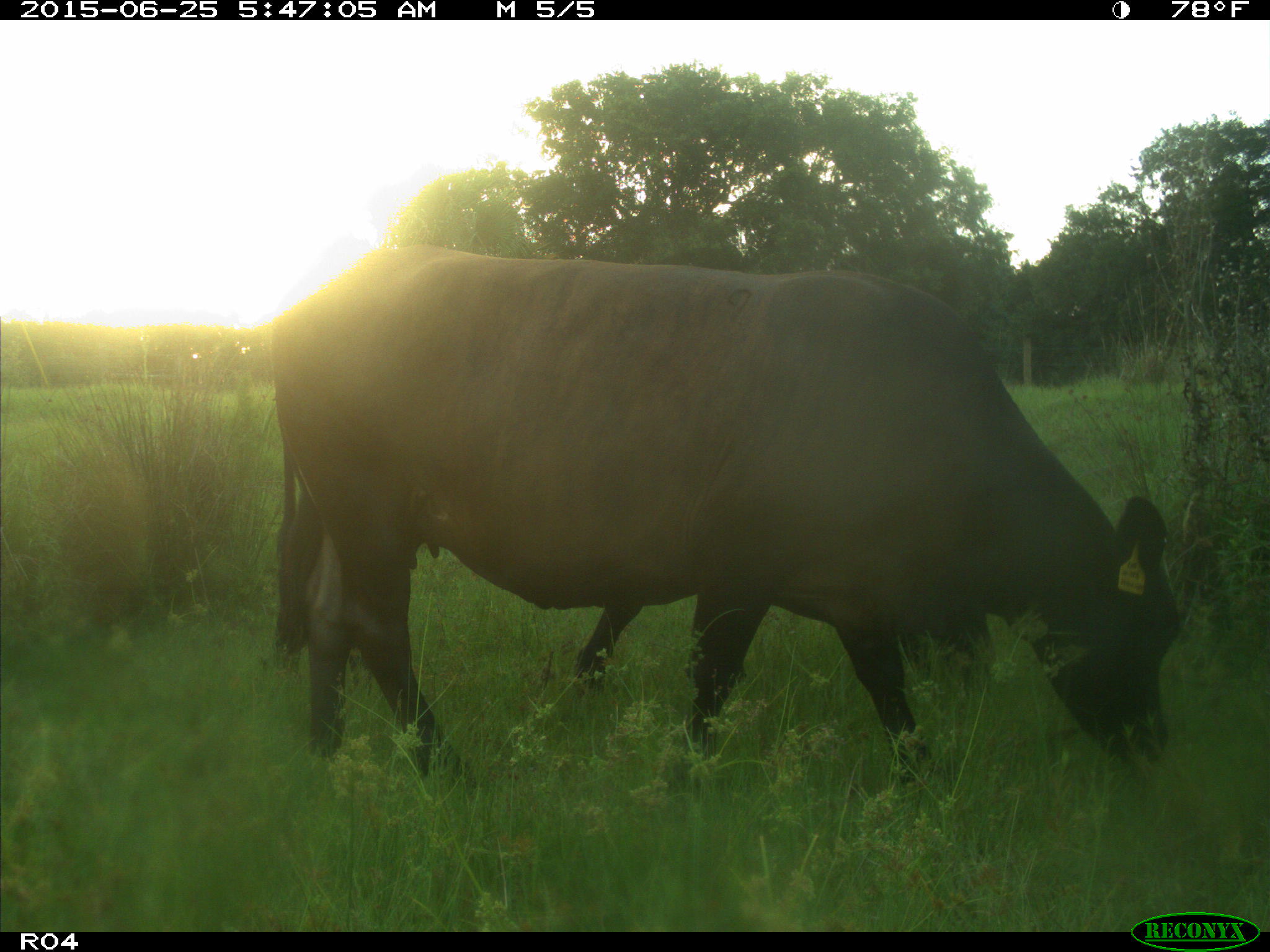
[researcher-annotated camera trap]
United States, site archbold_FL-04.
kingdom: Animalia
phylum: Chordata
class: Mammalia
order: Artiodactyla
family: Bovidae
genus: Bos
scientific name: Bos taurus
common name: domestic cow